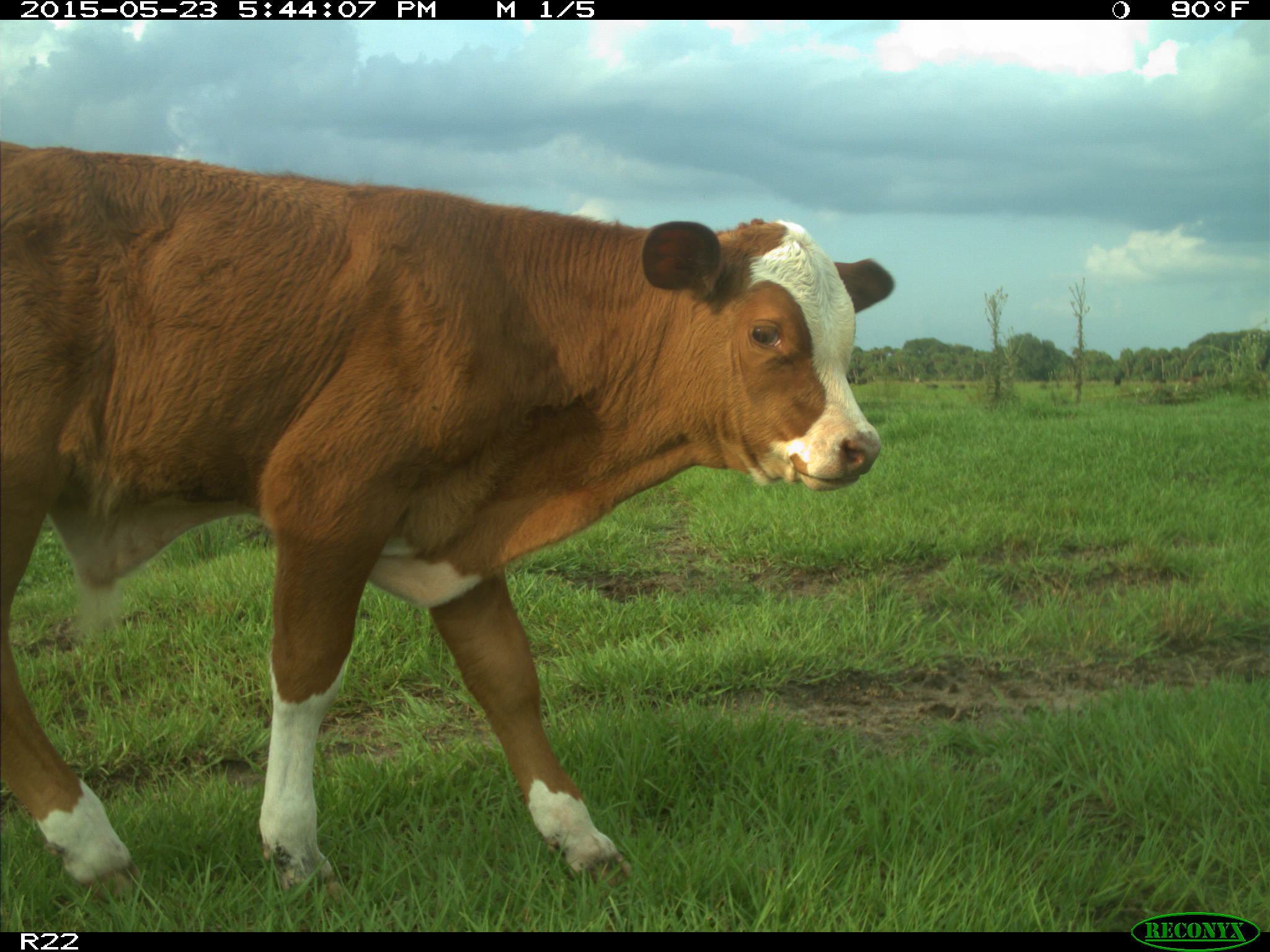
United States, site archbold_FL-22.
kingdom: Animalia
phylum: Chordata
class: Mammalia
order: Artiodactyla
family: Bovidae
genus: Bos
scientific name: Bos taurus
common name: domestic cow